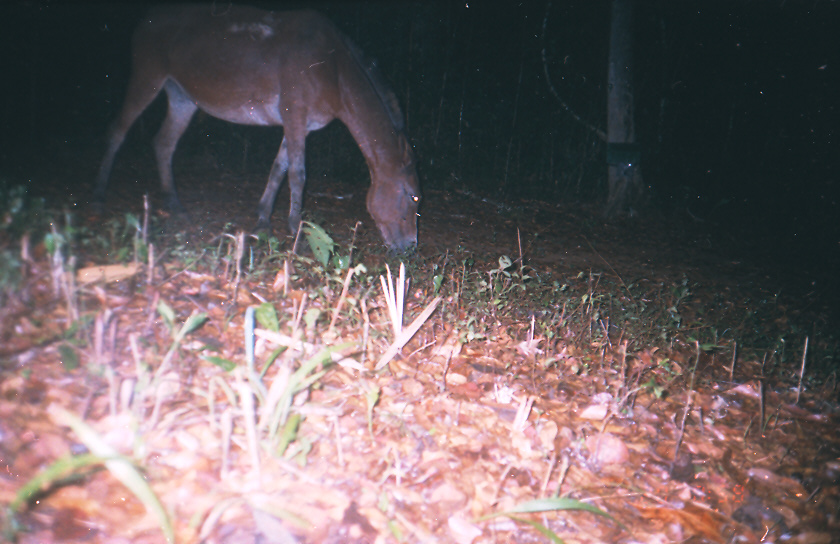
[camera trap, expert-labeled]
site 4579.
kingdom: Animalia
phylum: Chordata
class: Mammalia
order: Perissodactyla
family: Equidae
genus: Equus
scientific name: Equus ferus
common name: wild horse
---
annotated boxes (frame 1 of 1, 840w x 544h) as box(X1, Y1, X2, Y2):
equus ferus: box(87, 1, 423, 258)